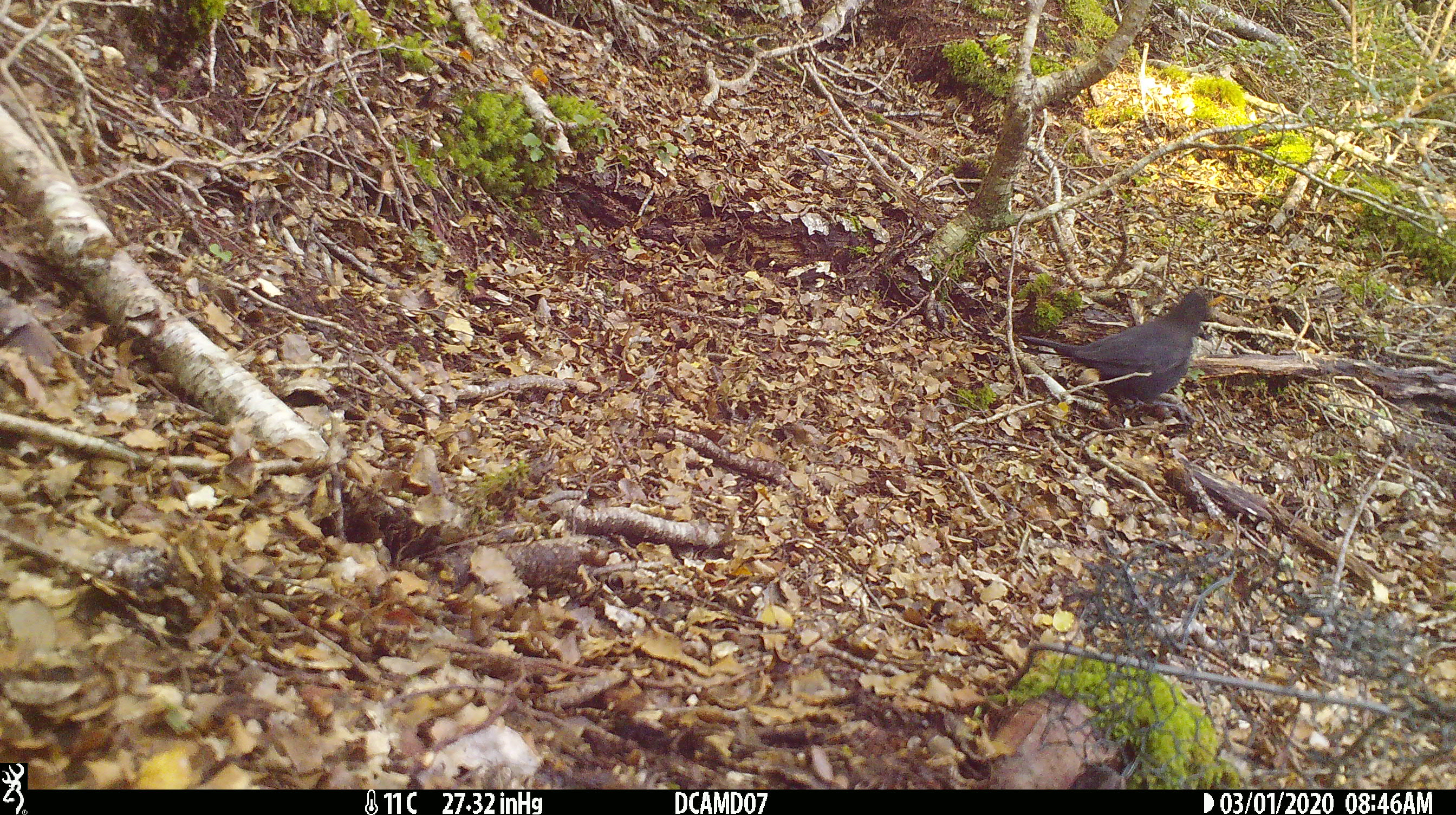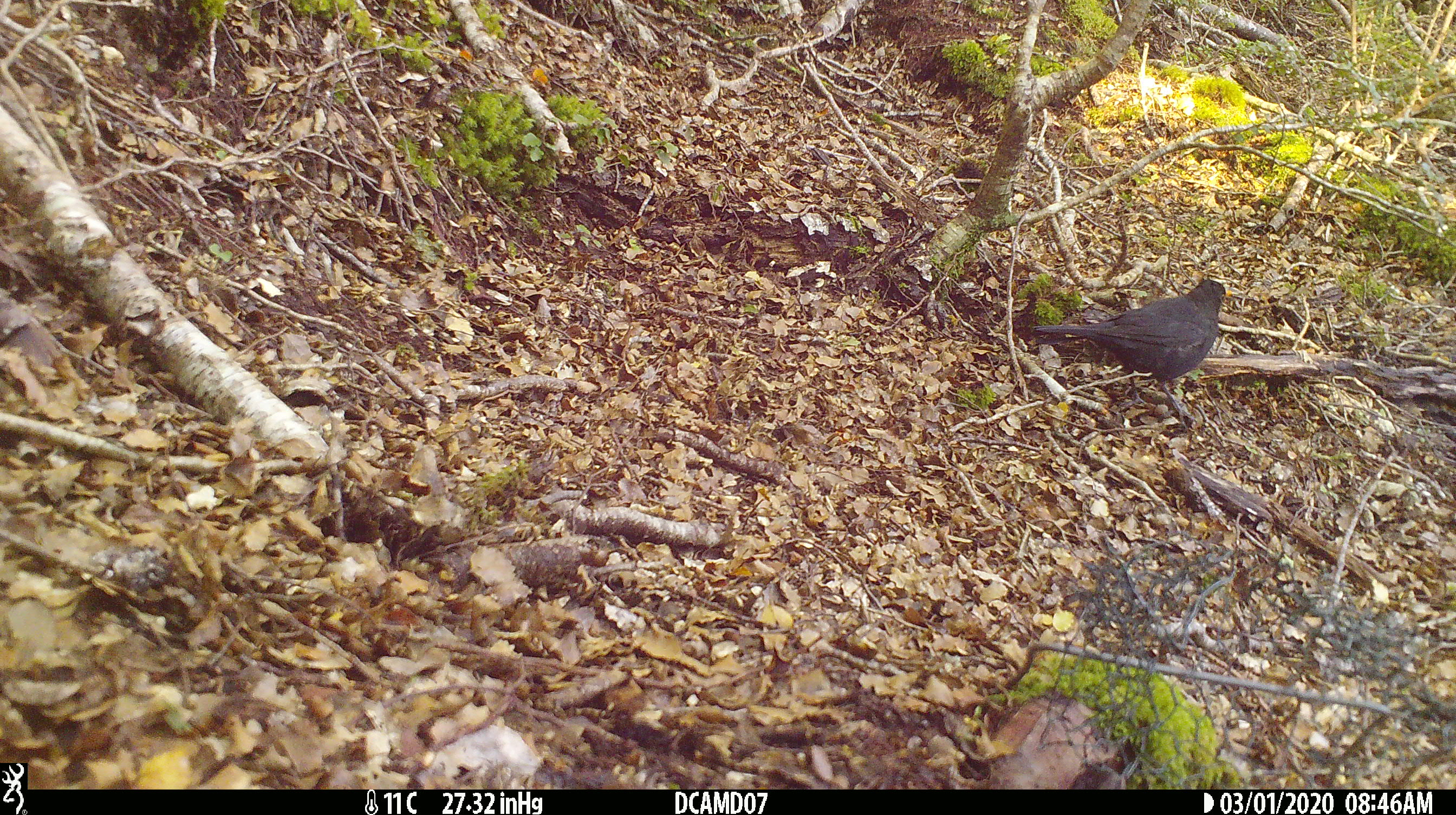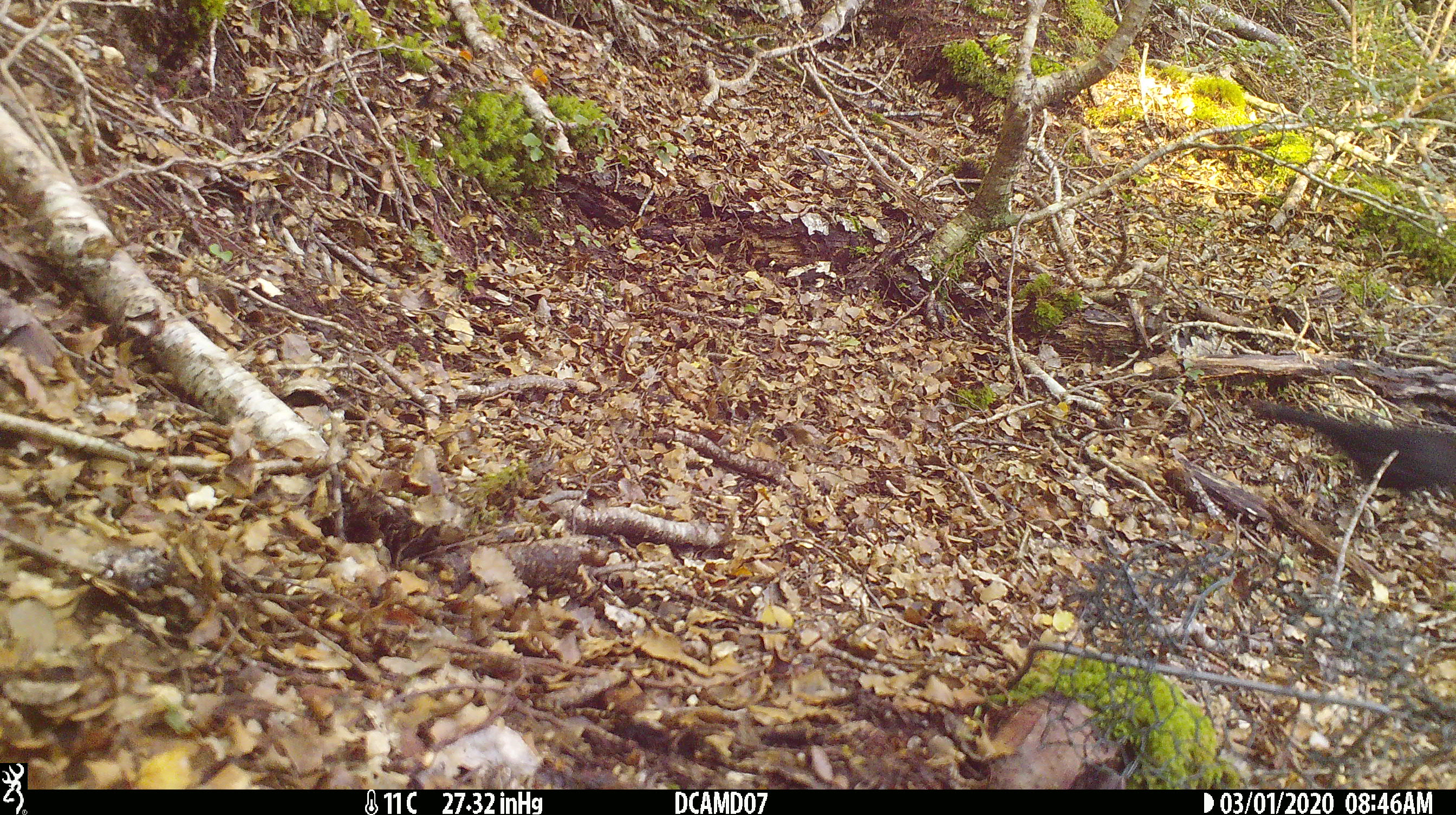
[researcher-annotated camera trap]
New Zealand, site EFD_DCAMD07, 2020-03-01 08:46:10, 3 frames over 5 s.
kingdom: Animalia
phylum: Chordata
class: Aves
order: Passeriformes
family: Turdidae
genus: Turdus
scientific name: Turdus merula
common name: eurasian blackbird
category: blackbird